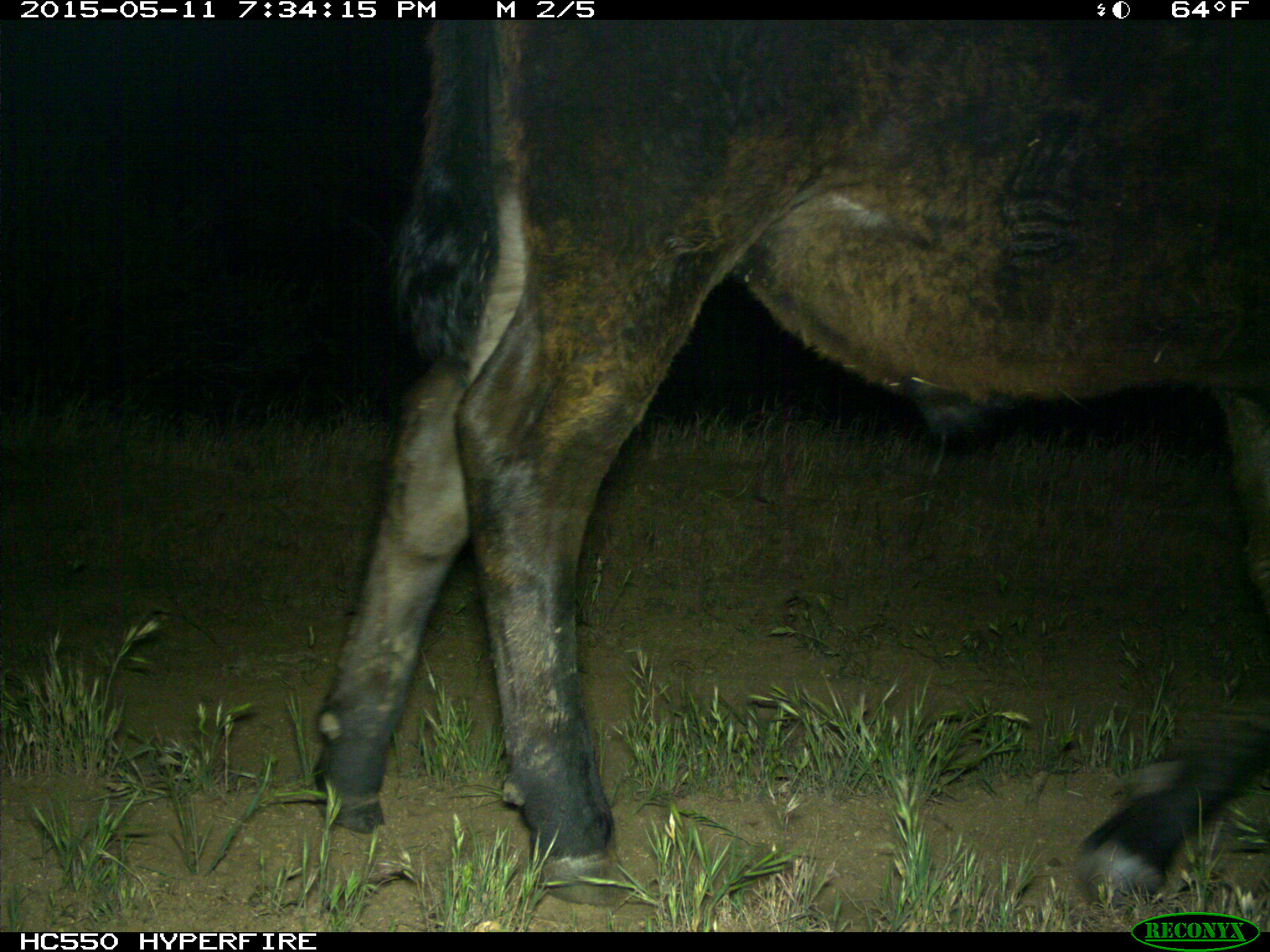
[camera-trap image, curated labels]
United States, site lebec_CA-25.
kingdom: Animalia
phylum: Chordata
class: Mammalia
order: Artiodactyla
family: Bovidae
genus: Bos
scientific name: Bos taurus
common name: domestic cow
Bos taurus (domestic cow).